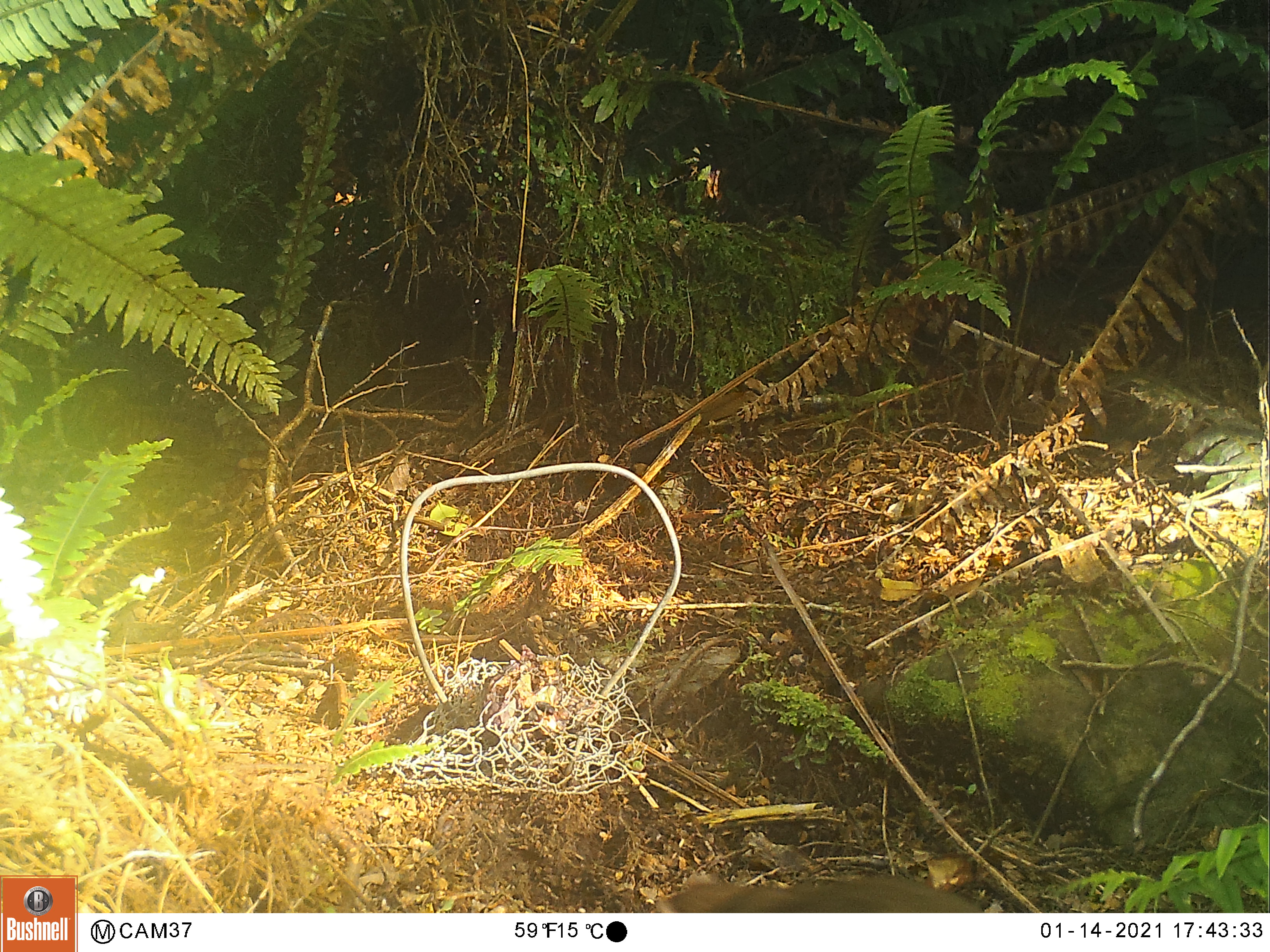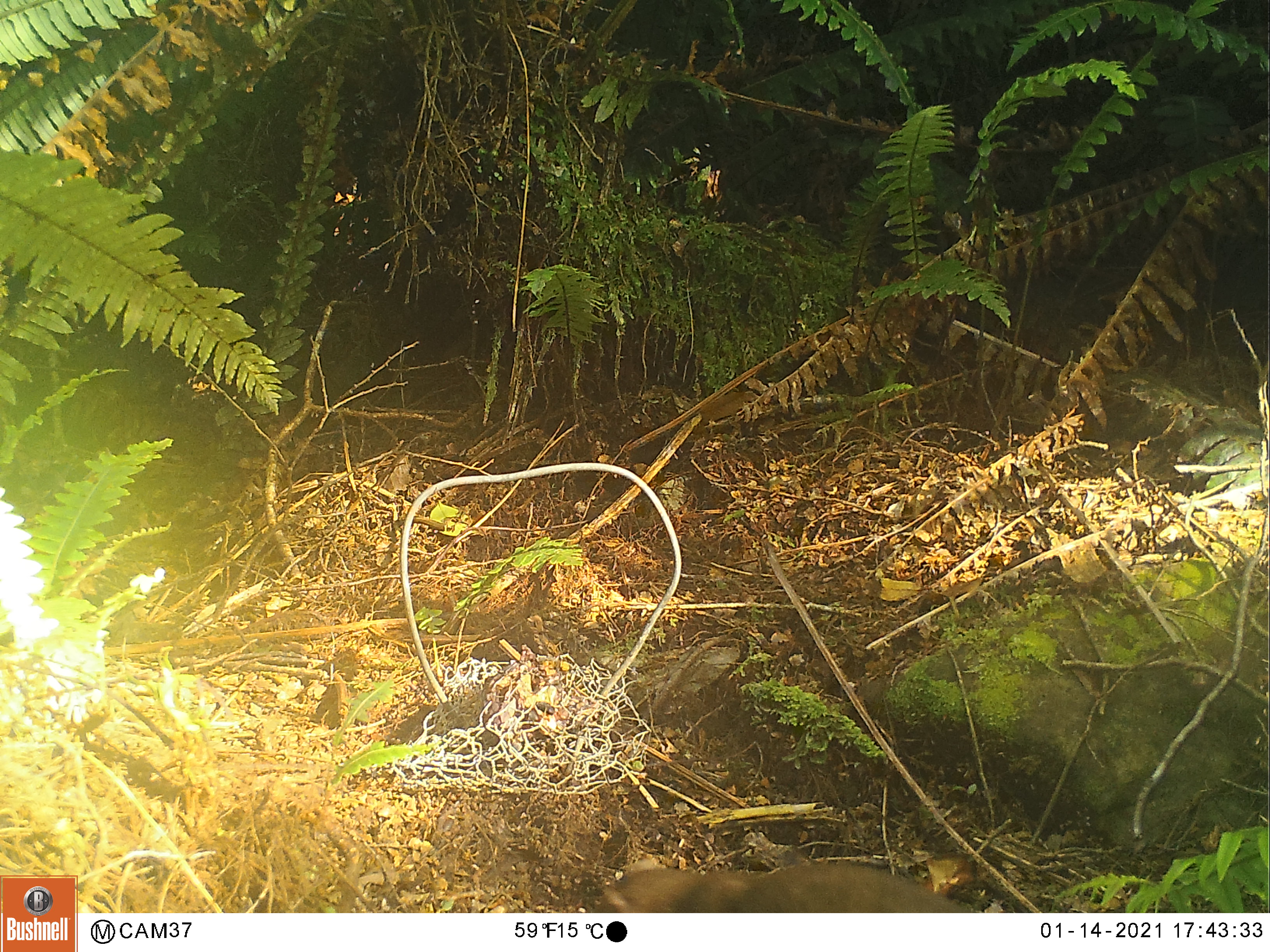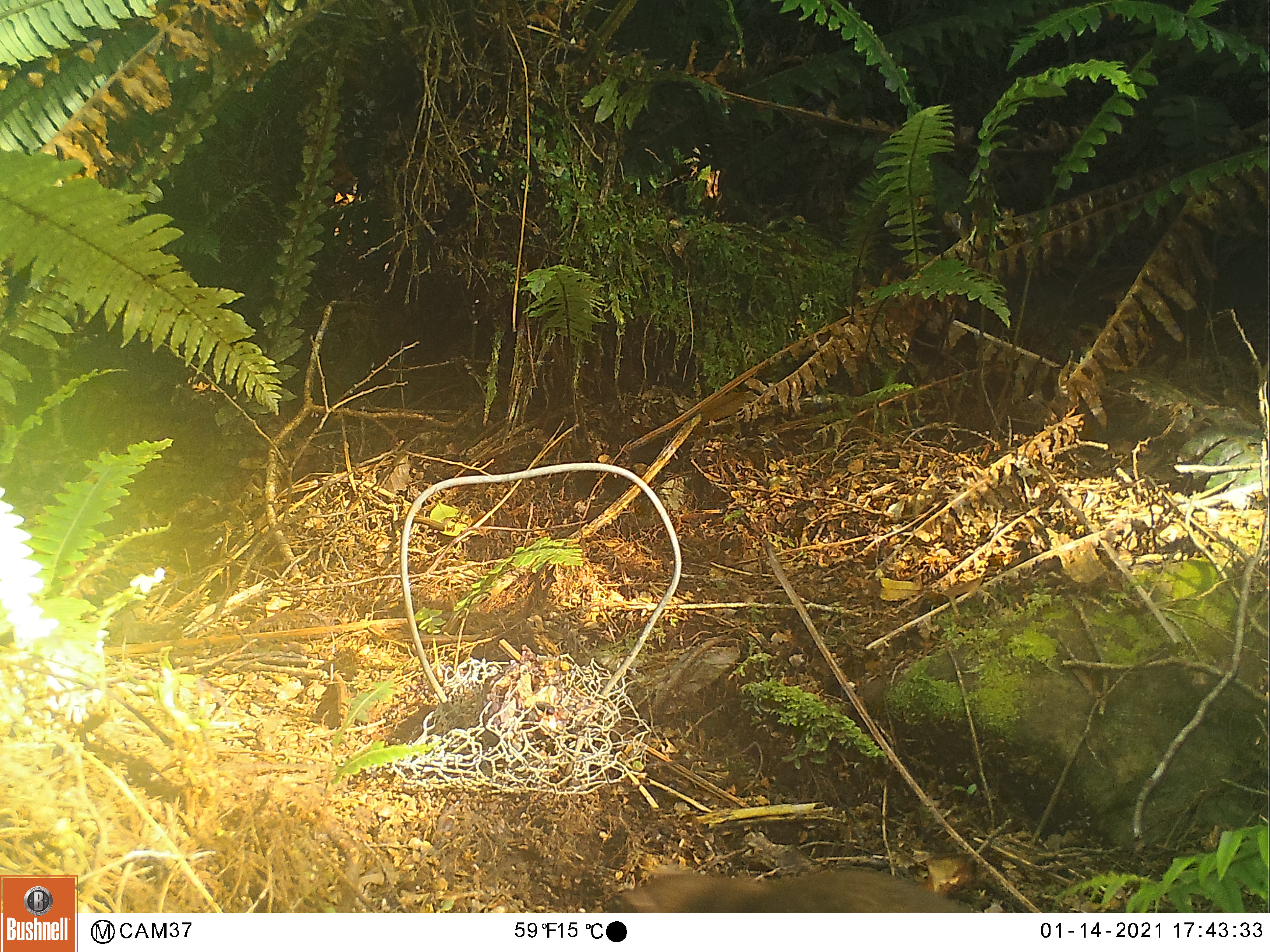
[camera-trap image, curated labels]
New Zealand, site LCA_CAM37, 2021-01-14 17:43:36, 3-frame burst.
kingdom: Animalia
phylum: Chordata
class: Mammalia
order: Carnivora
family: Mustelidae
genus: Mustela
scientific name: Mustela erminea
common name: stoat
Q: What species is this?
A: Stoat (Mustela erminea).